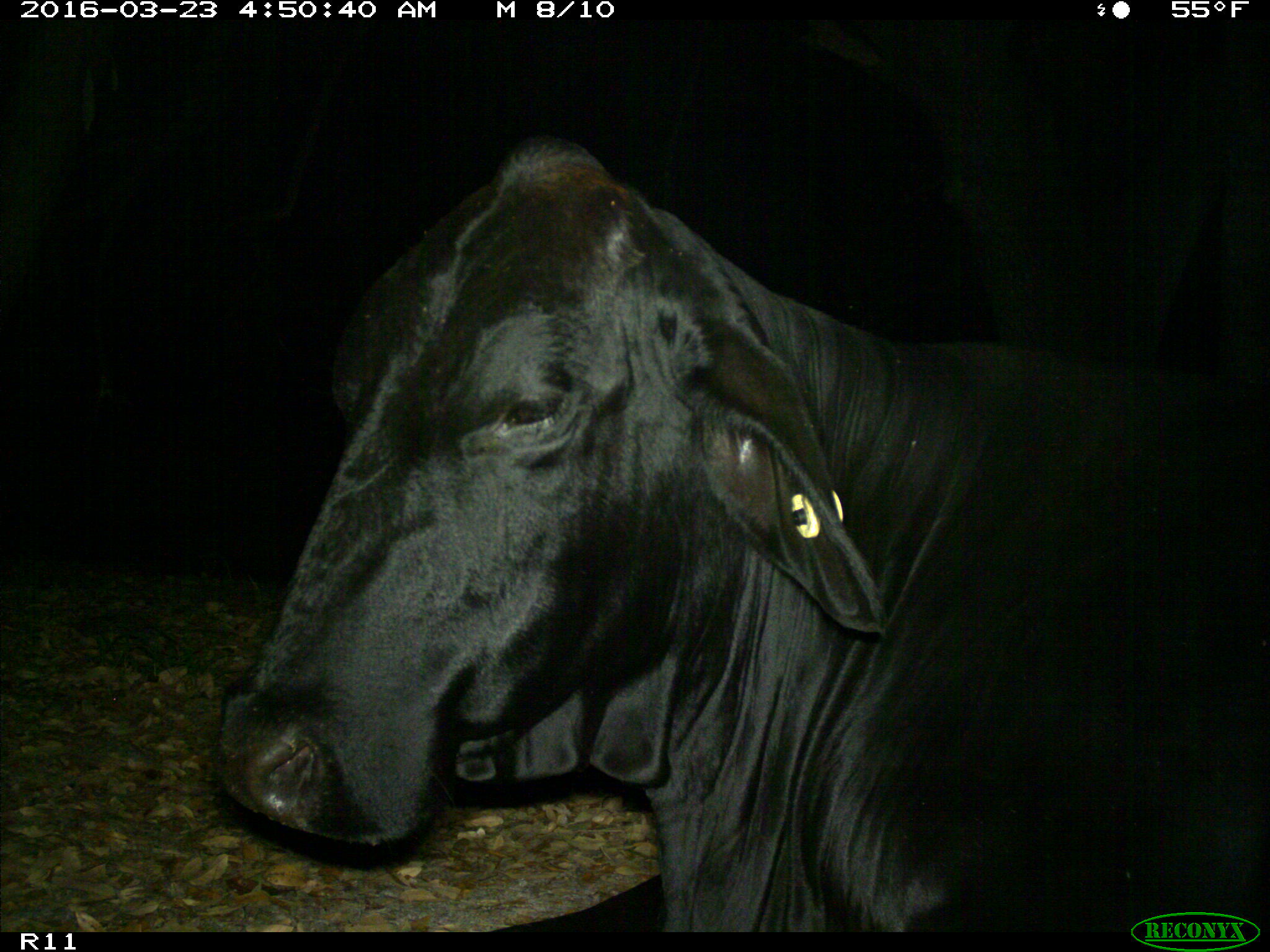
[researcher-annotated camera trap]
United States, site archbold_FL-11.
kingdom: Animalia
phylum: Chordata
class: Mammalia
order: Artiodactyla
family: Bovidae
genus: Bos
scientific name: Bos taurus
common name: domestic cow